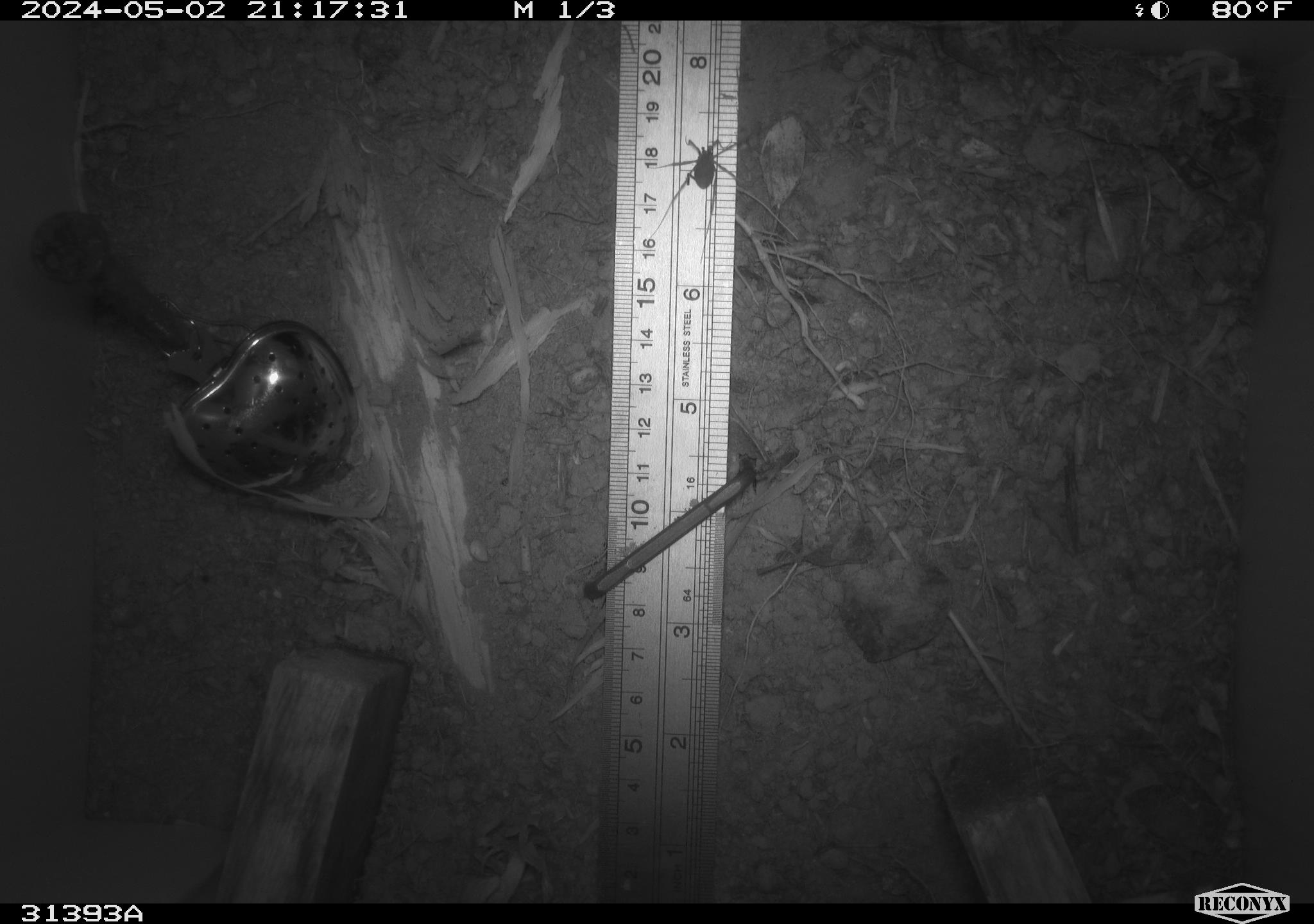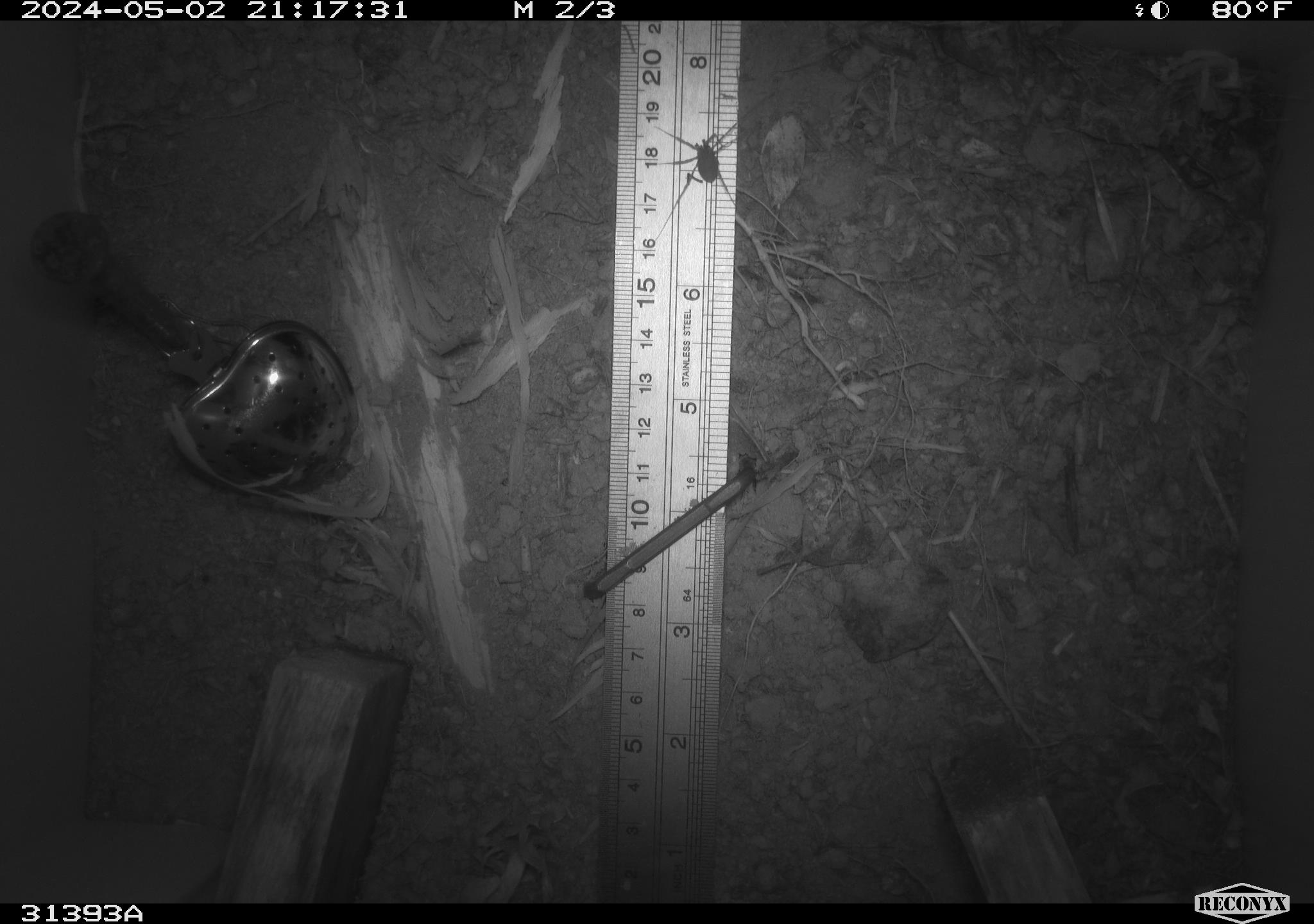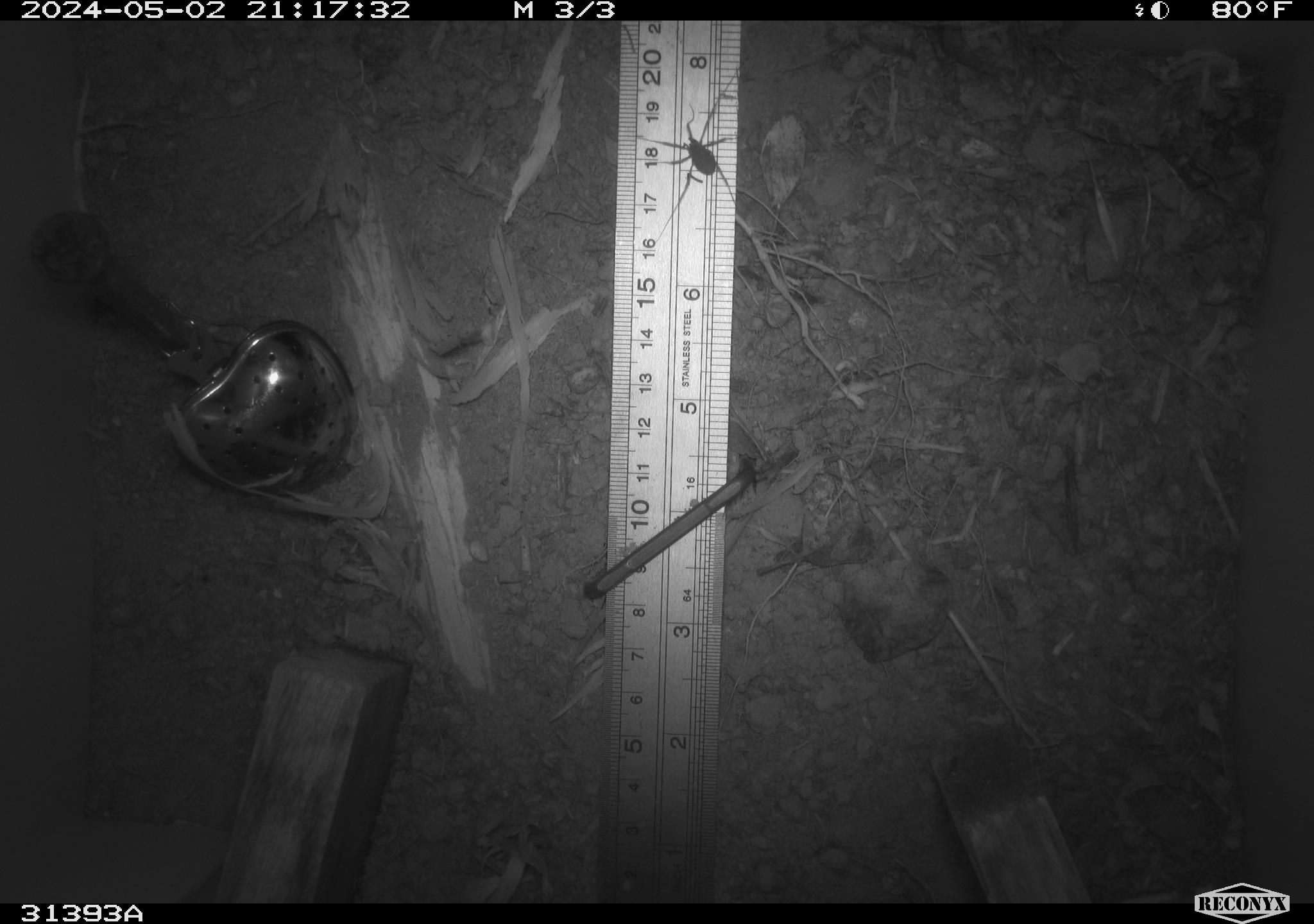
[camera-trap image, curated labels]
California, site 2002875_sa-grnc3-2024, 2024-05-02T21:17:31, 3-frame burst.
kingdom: Animalia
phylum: Arthropoda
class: Insecta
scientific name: Insecta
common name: insect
Insect (Insecta).